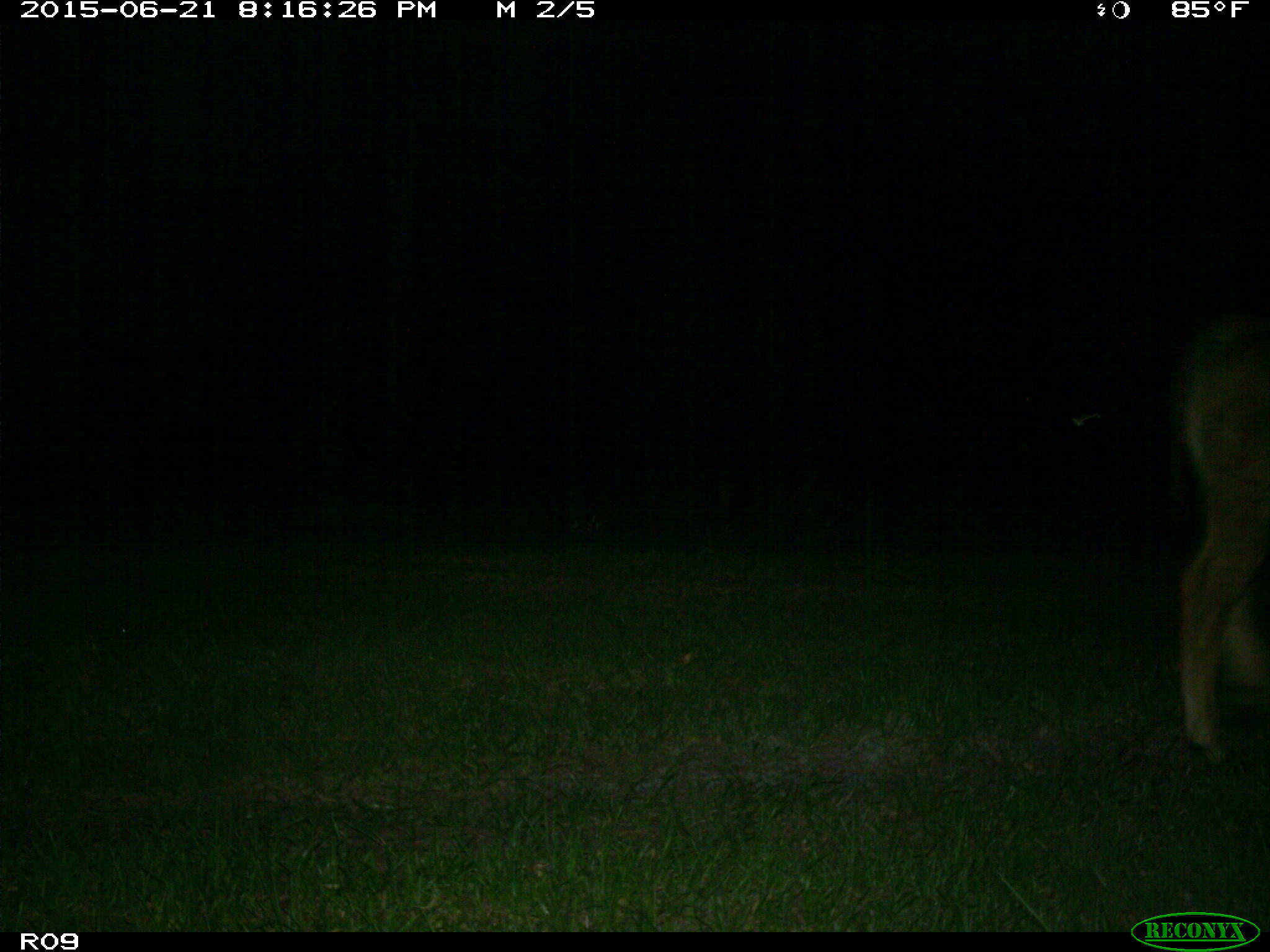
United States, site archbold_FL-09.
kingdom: Animalia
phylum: Chordata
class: Mammalia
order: Artiodactyla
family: Bovidae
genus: Bos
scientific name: Bos taurus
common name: domestic cow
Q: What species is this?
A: Bos taurus (domestic cow).